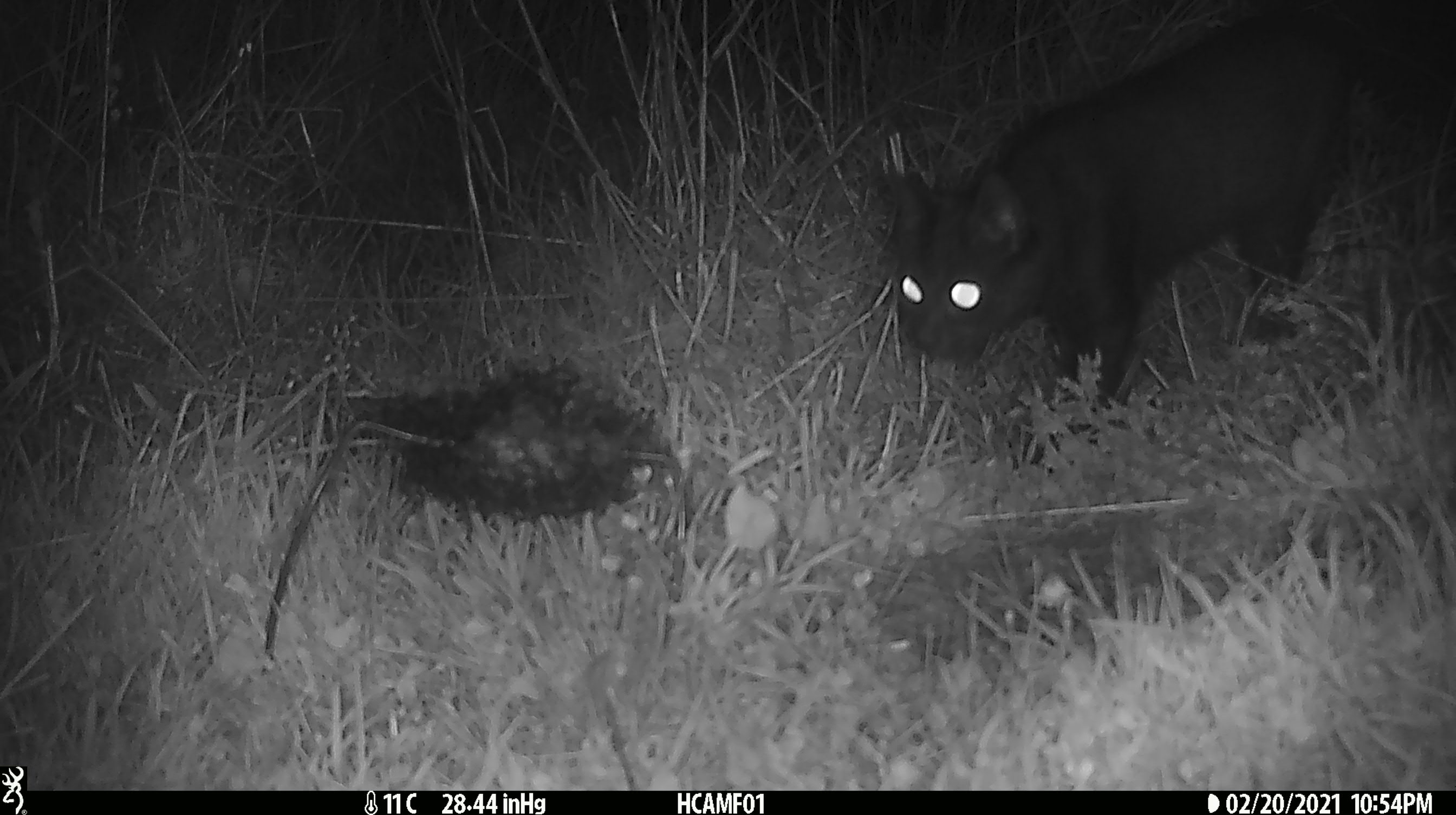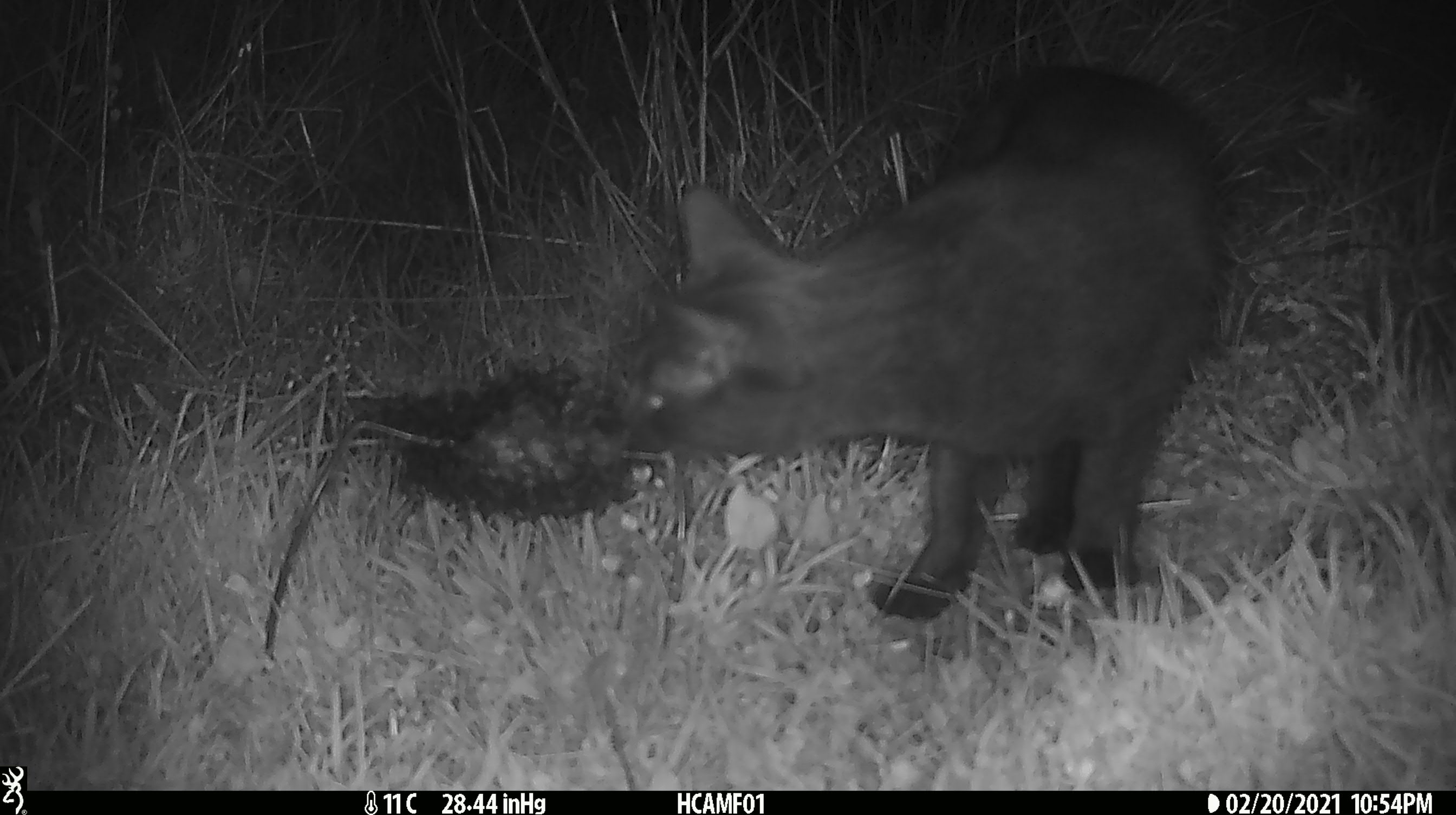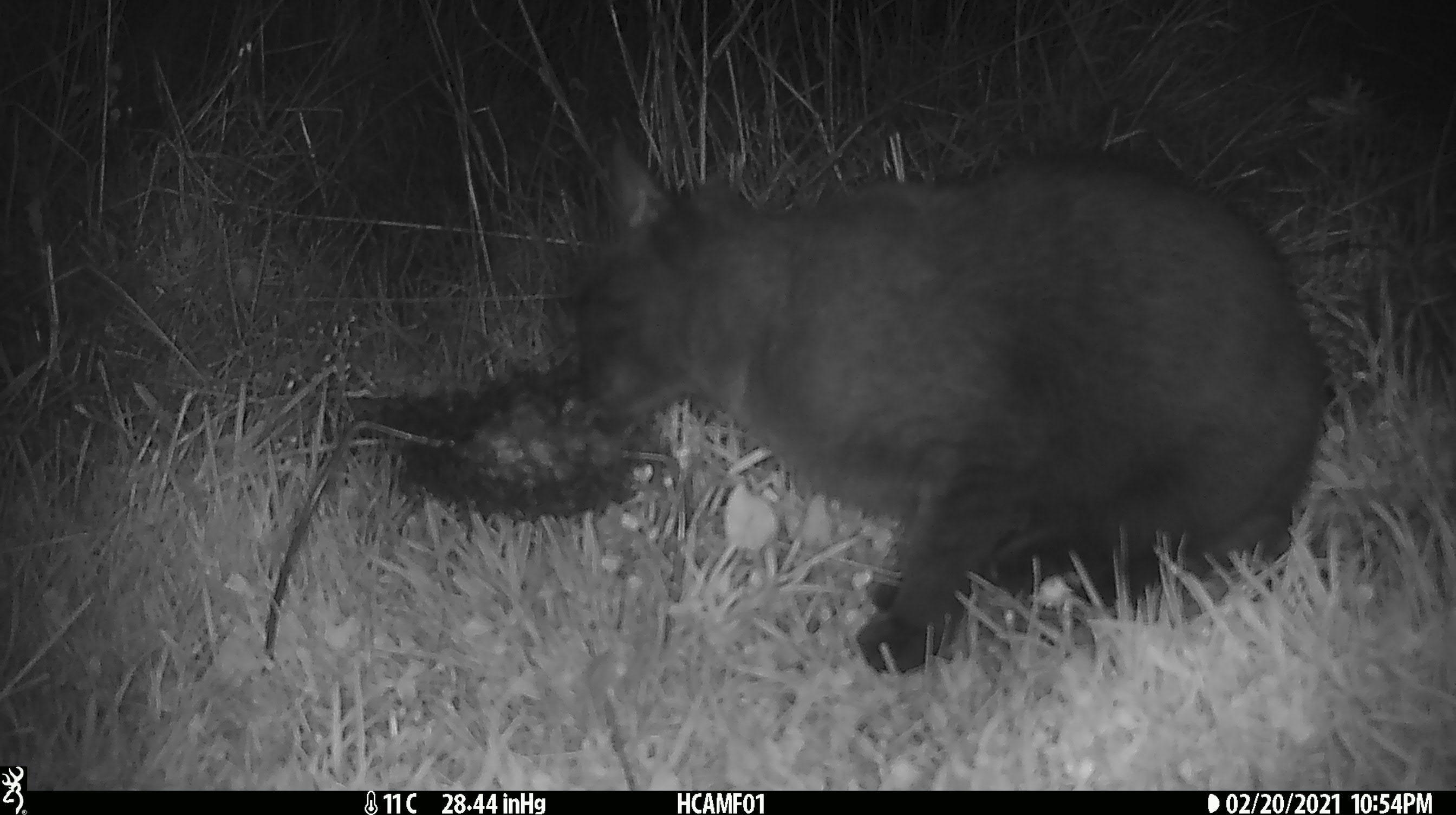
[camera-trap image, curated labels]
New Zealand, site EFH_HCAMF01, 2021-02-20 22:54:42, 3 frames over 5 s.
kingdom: Animalia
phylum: Chordata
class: Mammalia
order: Carnivora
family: Felidae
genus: Felis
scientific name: Felis catus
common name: domestic cat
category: cat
Cat (domestic cat) (Felis catus).